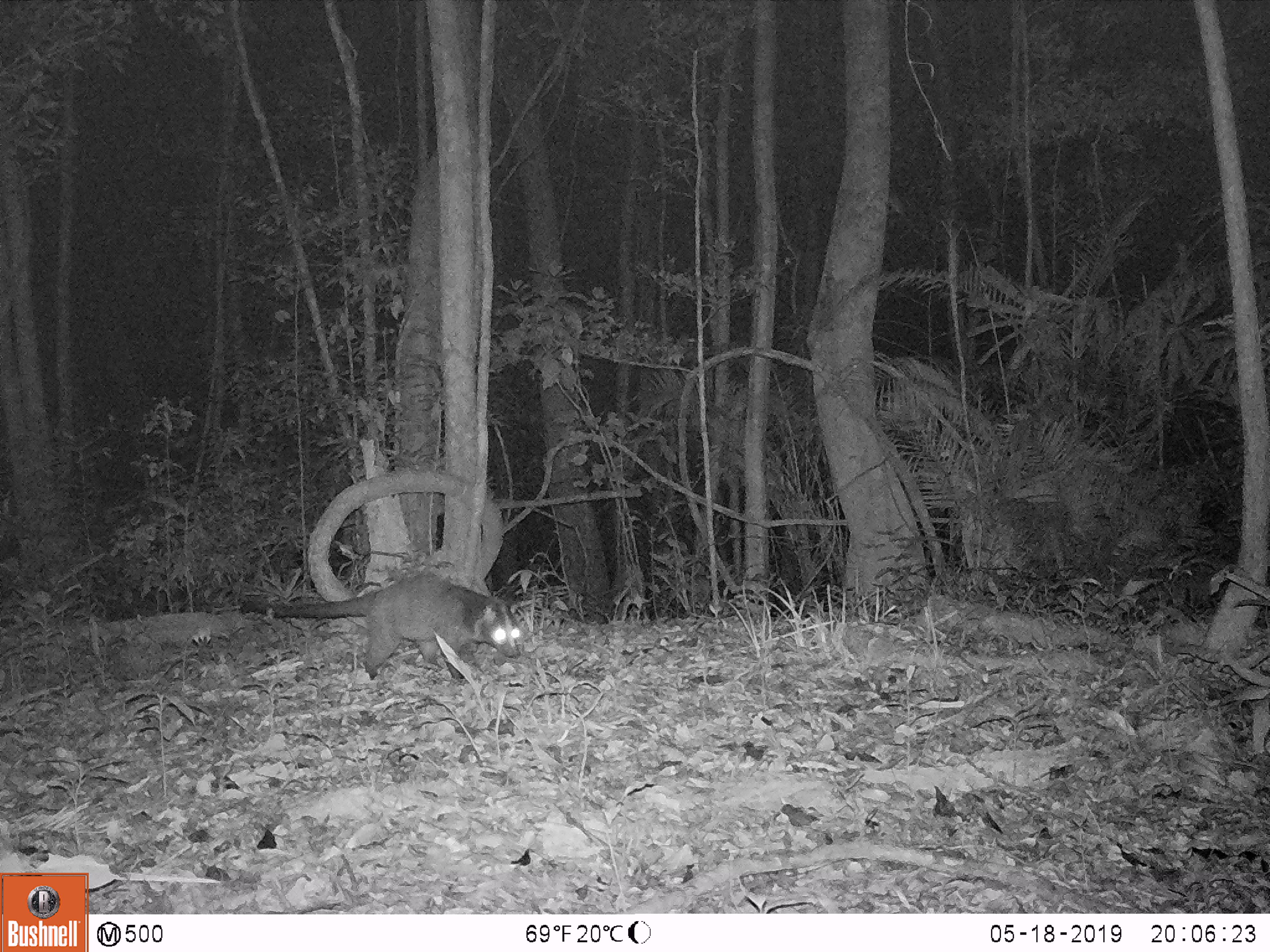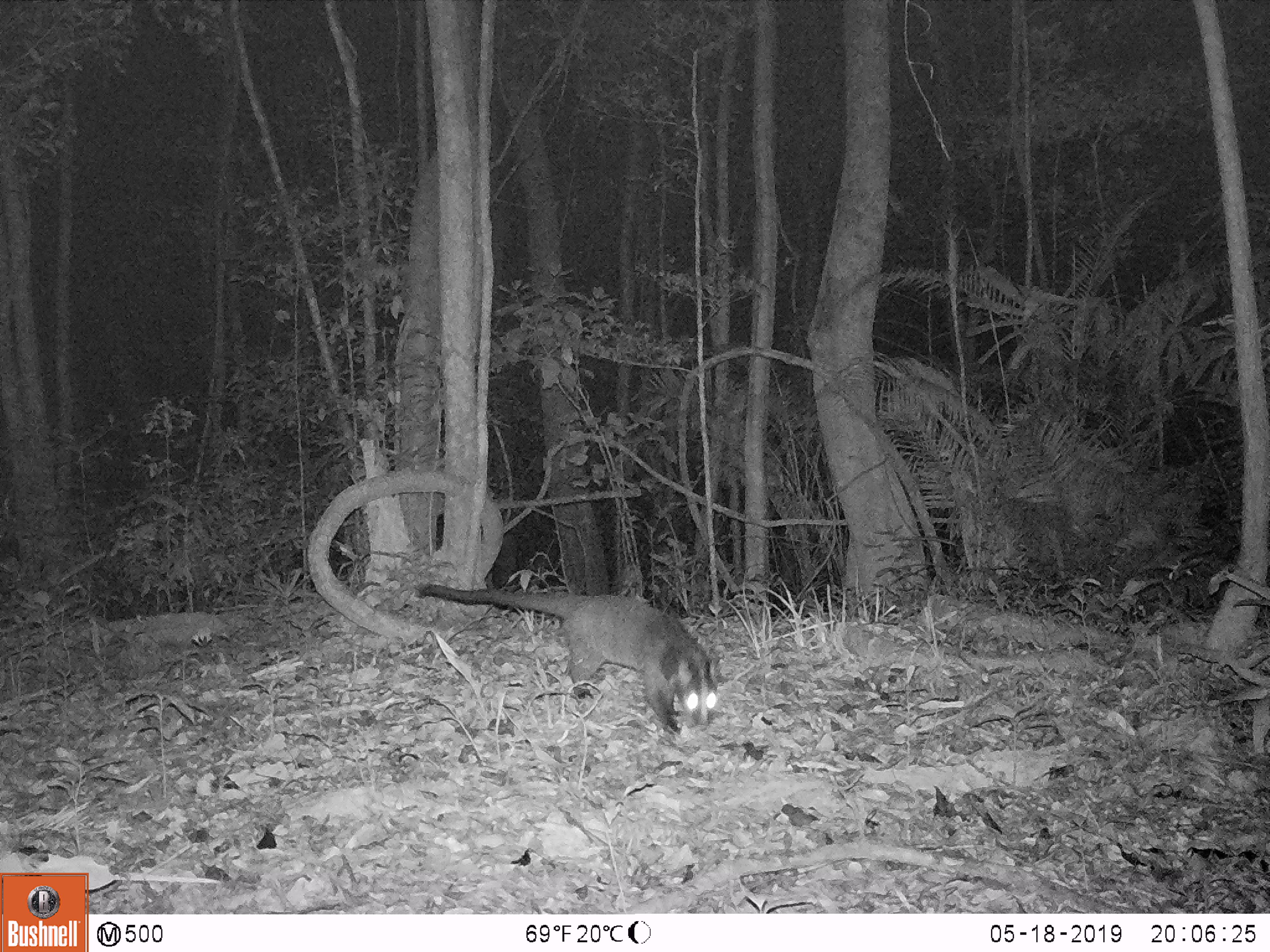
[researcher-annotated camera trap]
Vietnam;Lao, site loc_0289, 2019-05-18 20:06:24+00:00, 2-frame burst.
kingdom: Animalia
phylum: Chordata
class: Mammalia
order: Carnivora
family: Viverridae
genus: Paguma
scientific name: Paguma larvata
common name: masked palm civet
Masked palm civet (Paguma larvata). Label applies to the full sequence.